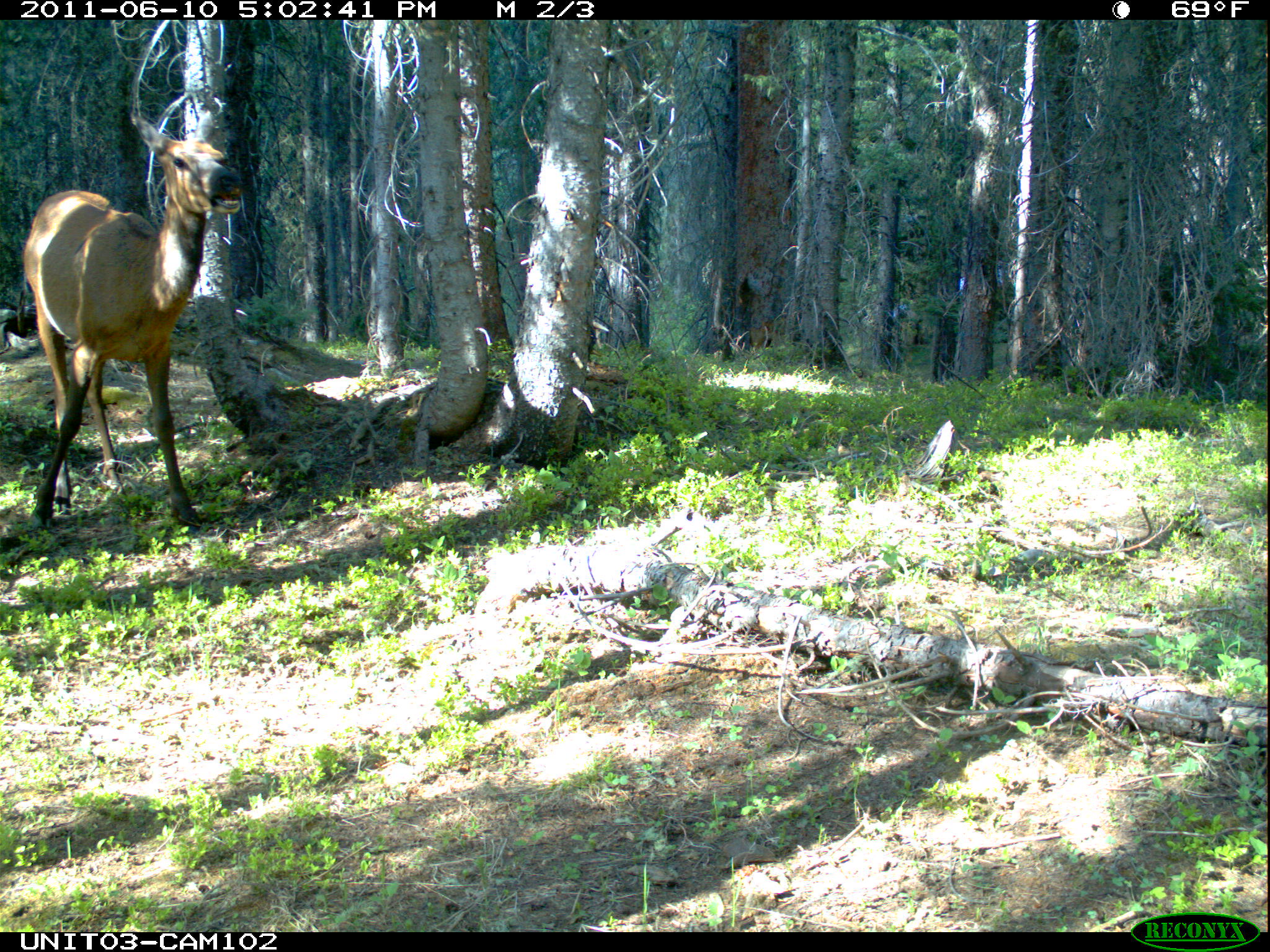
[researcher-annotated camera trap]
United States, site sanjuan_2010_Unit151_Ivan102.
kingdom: Animalia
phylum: Chordata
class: Mammalia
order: Artiodactyla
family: Cervidae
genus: Cervus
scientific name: Cervus elaphus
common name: red deer